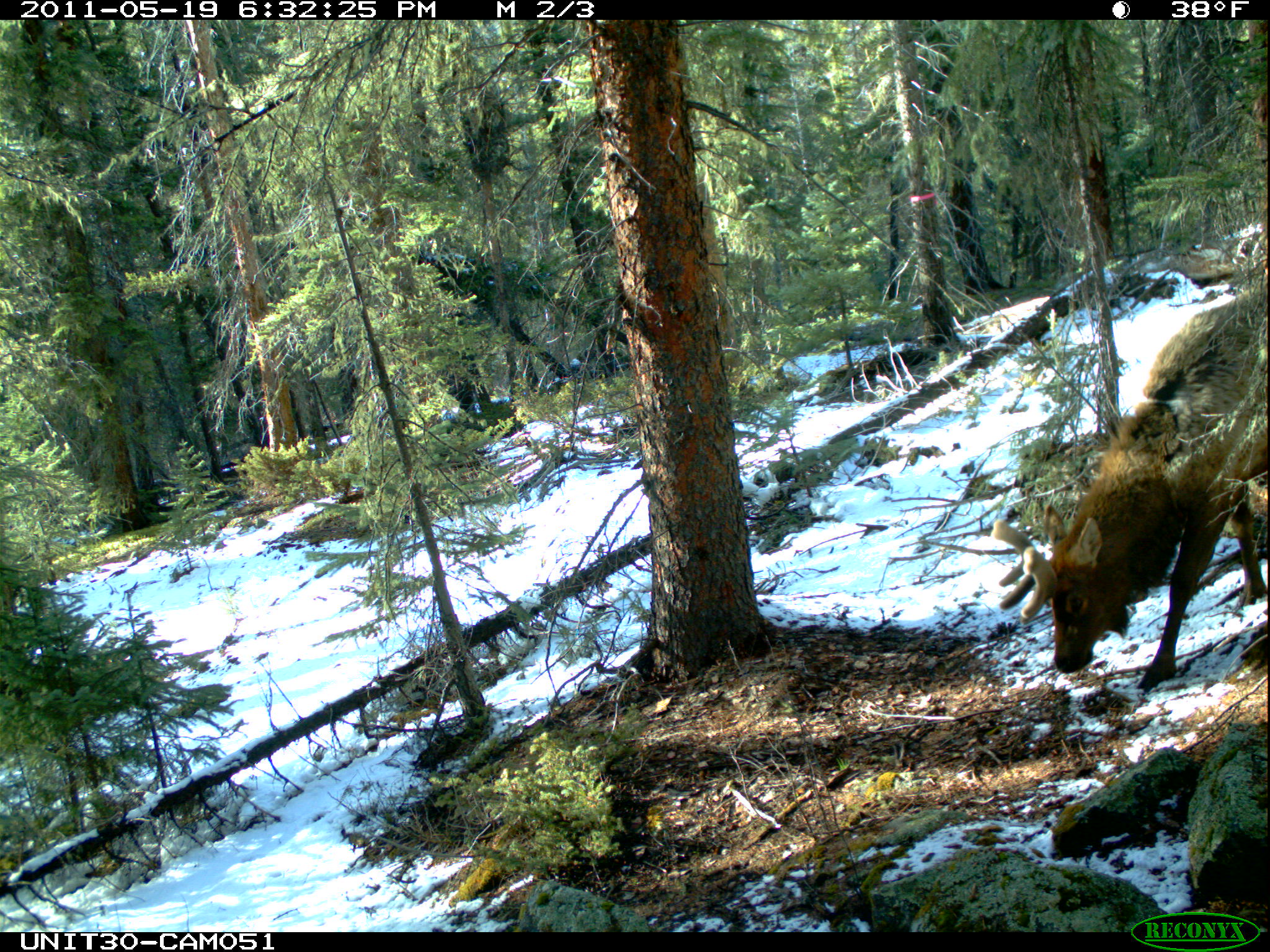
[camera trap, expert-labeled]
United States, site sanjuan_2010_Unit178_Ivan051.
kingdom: Animalia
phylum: Chordata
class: Mammalia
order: Artiodactyla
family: Cervidae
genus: Cervus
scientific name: Cervus elaphus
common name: red deer